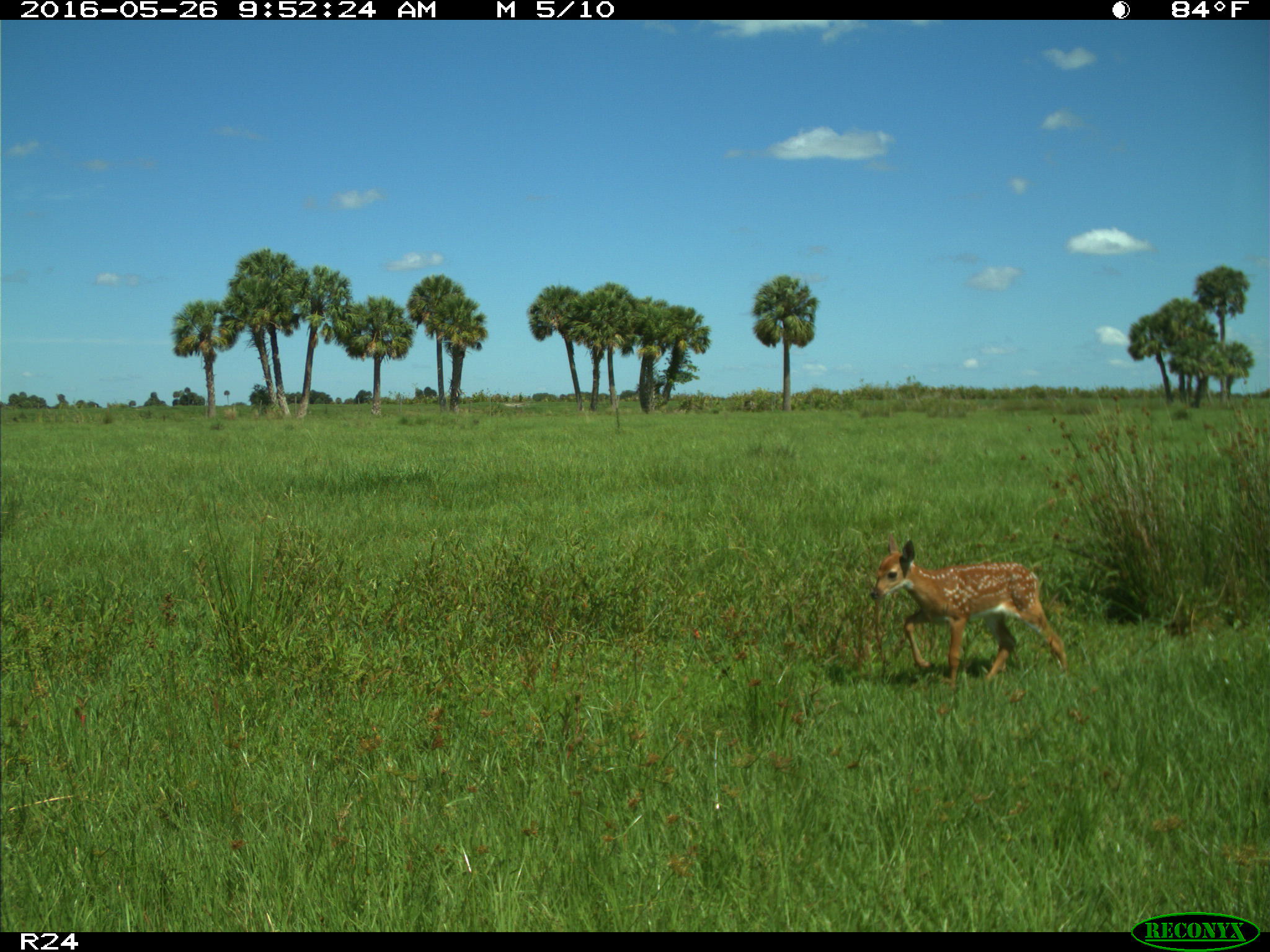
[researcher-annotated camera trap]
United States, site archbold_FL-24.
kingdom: Animalia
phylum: Chordata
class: Mammalia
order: Artiodactyla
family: Cervidae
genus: Odocoileus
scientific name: Odocoileus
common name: deer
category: unidentified deer